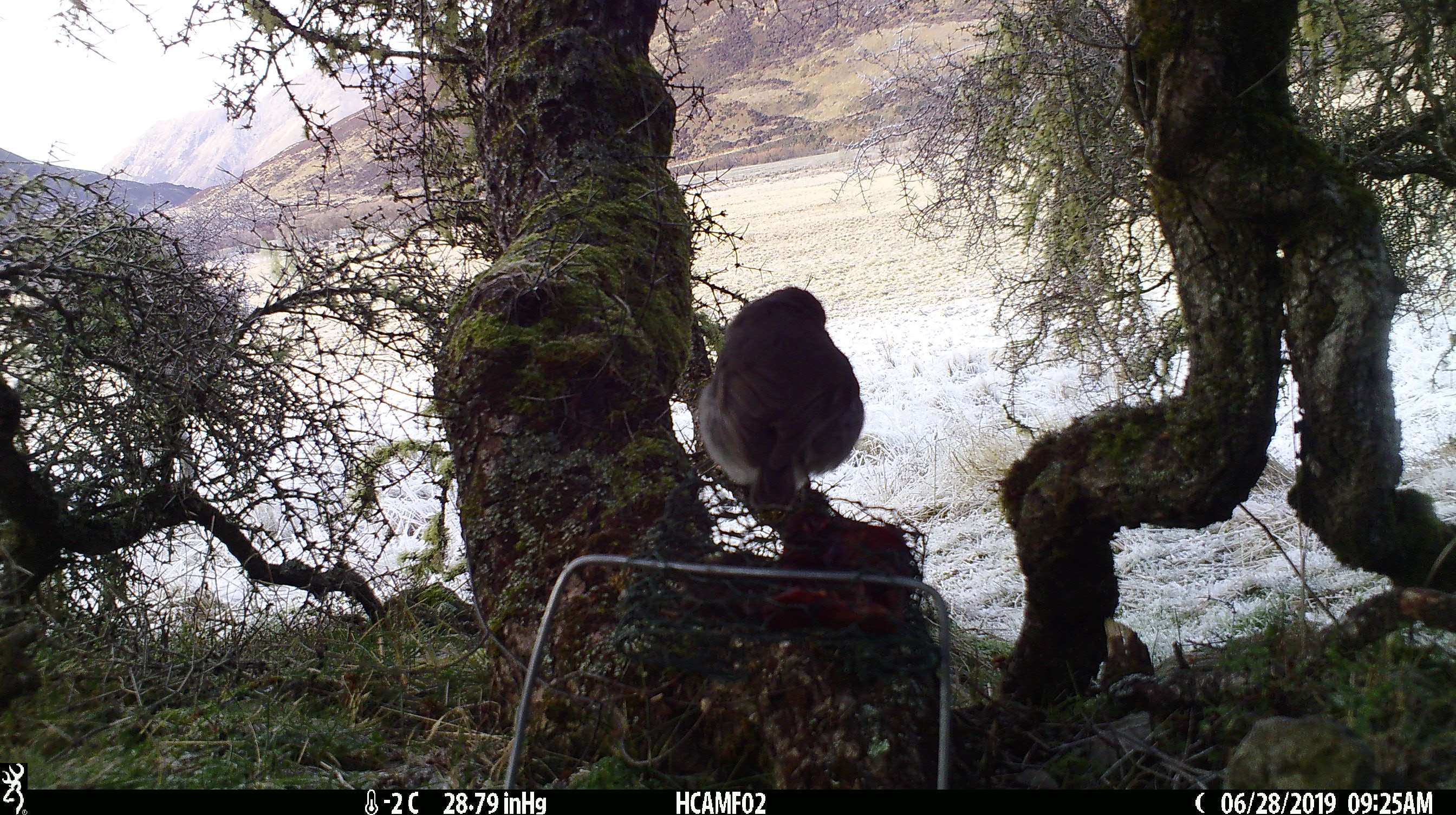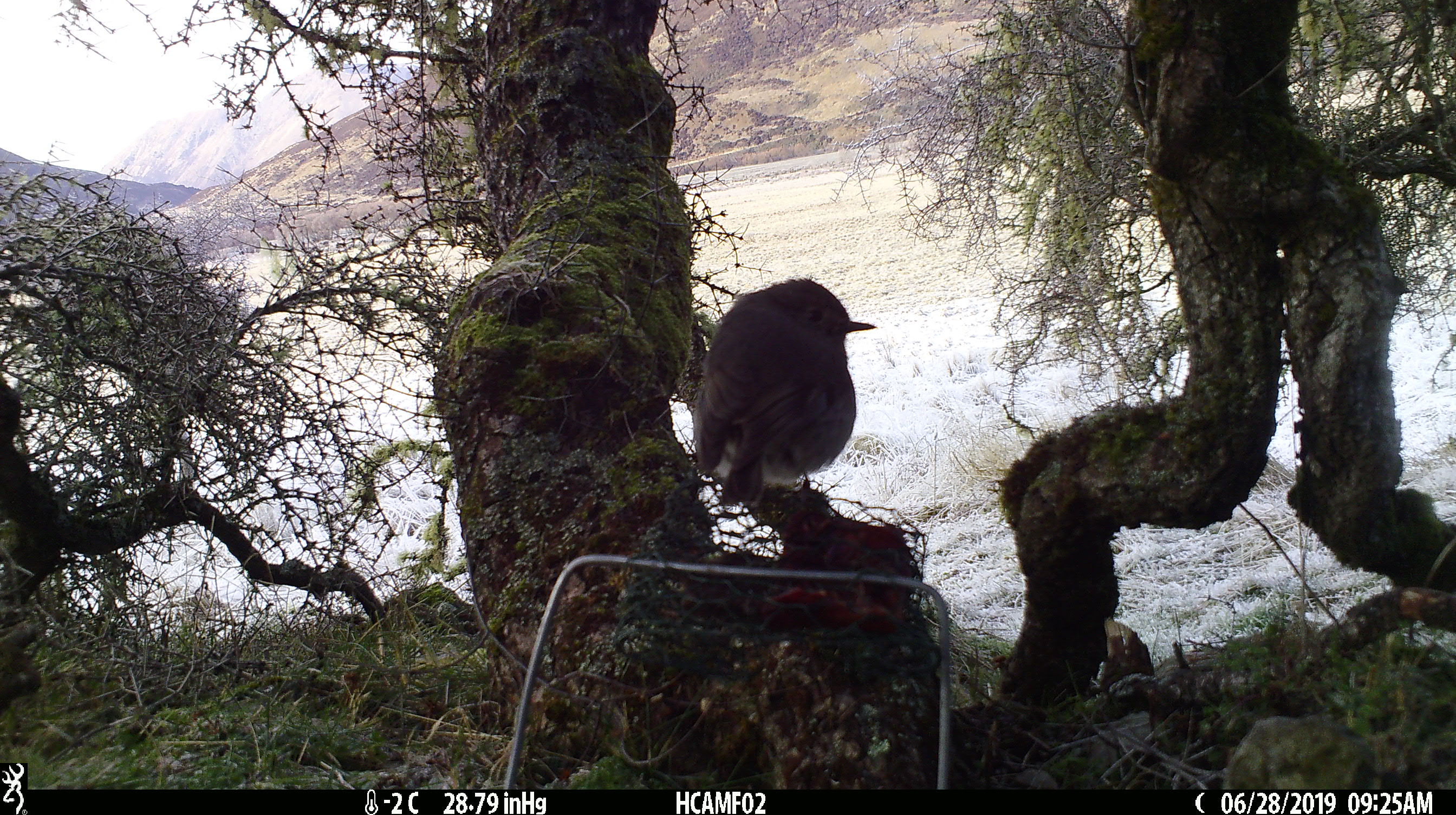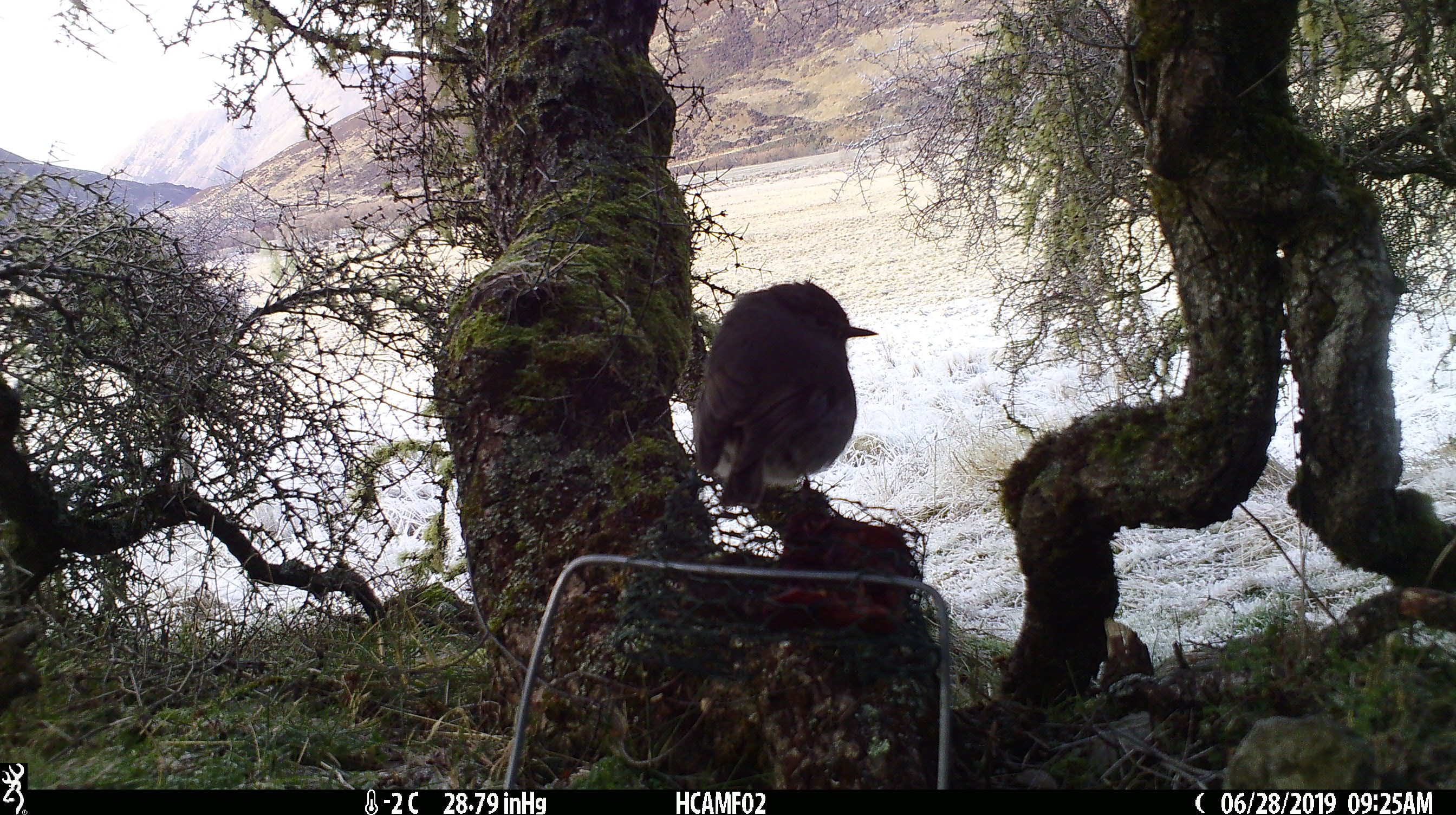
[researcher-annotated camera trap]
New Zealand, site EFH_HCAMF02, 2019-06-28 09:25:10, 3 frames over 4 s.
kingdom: Animalia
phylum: Chordata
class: Aves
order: Passeriformes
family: Petroicidae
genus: Petroica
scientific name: Petroica australis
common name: new zealand robin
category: robin